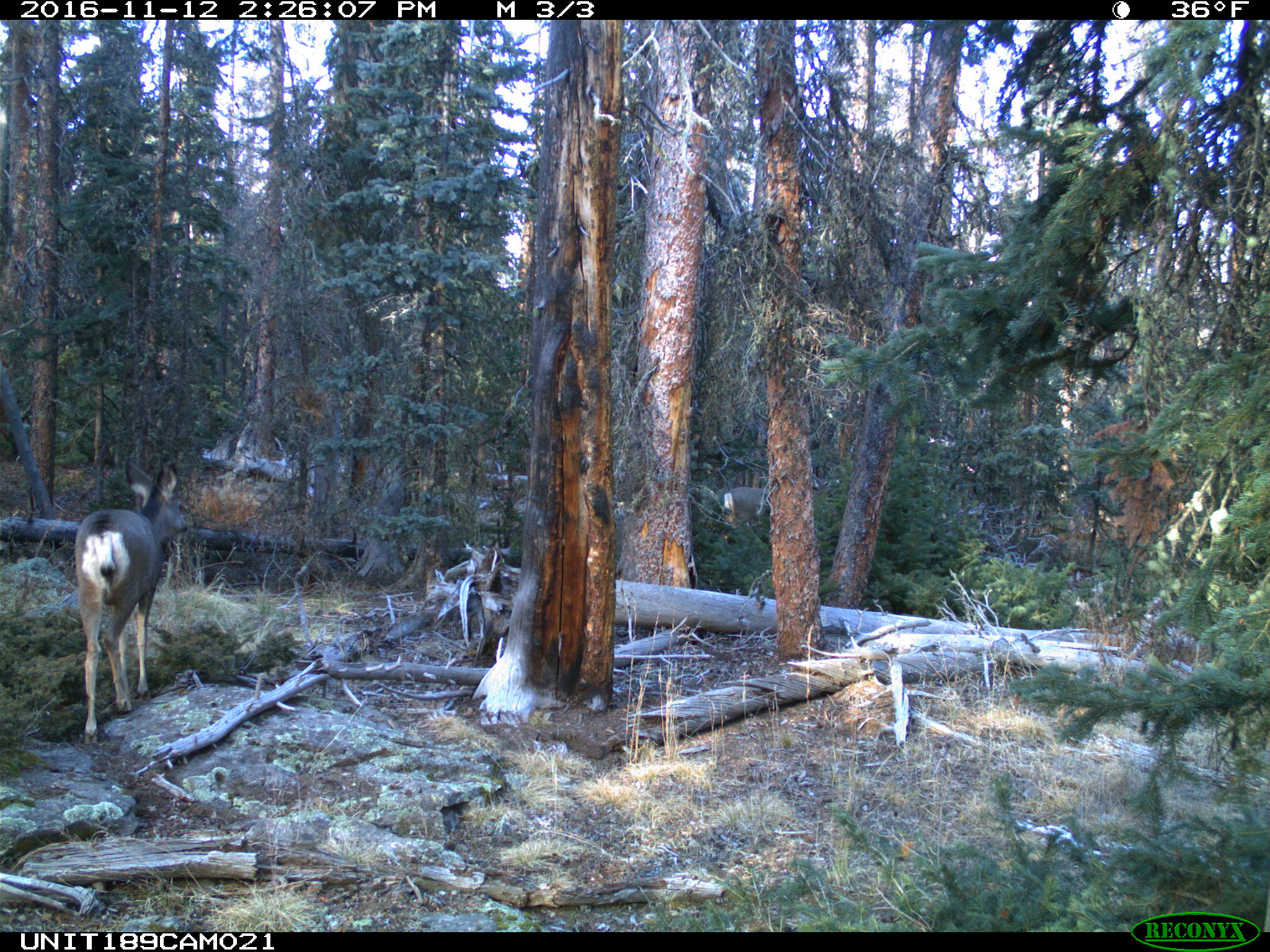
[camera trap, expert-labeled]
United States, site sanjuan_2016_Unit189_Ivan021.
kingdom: Animalia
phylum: Chordata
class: Mammalia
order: Artiodactyla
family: Cervidae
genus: Odocoileus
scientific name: Odocoileus hemionus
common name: mule deer